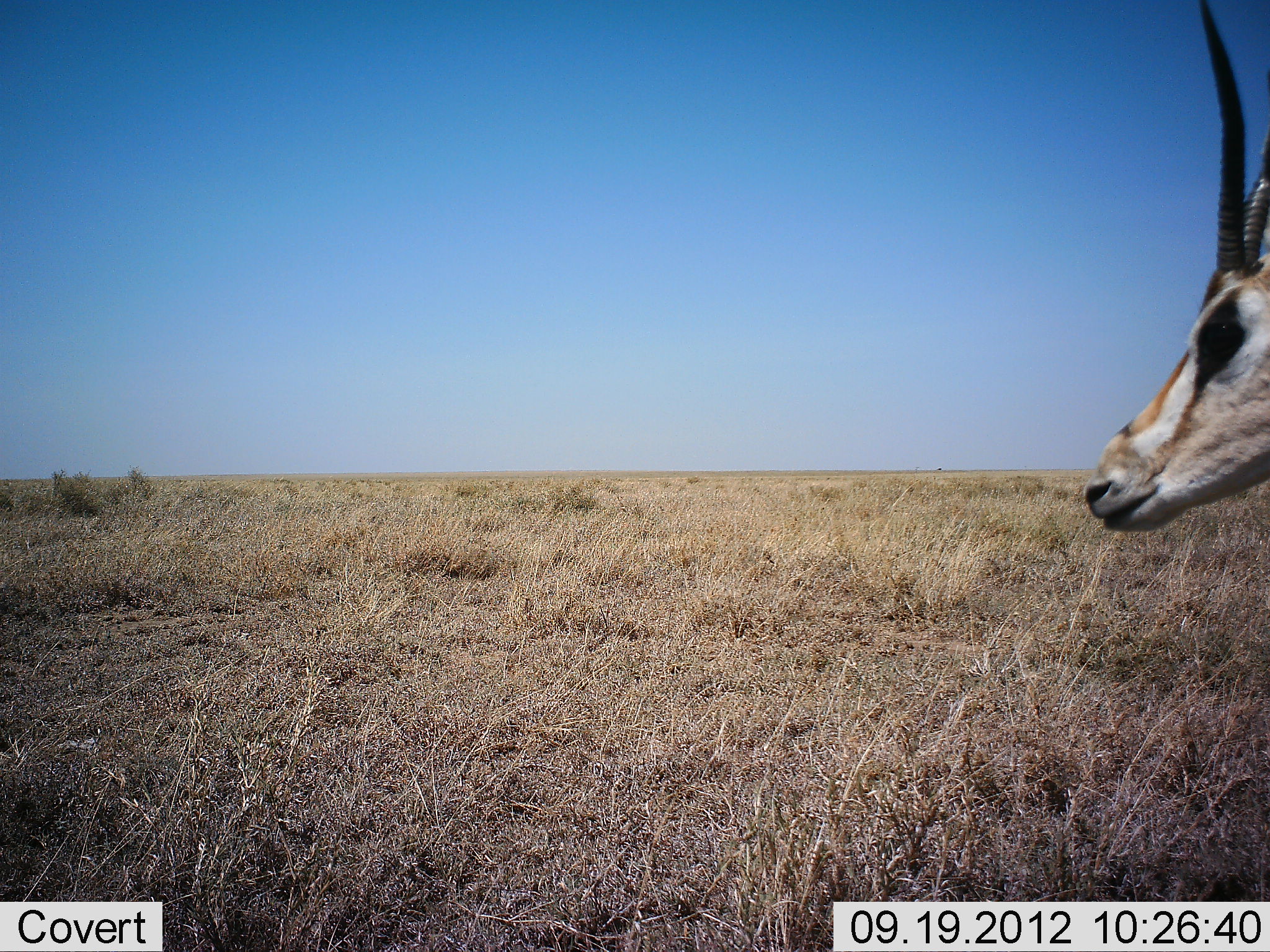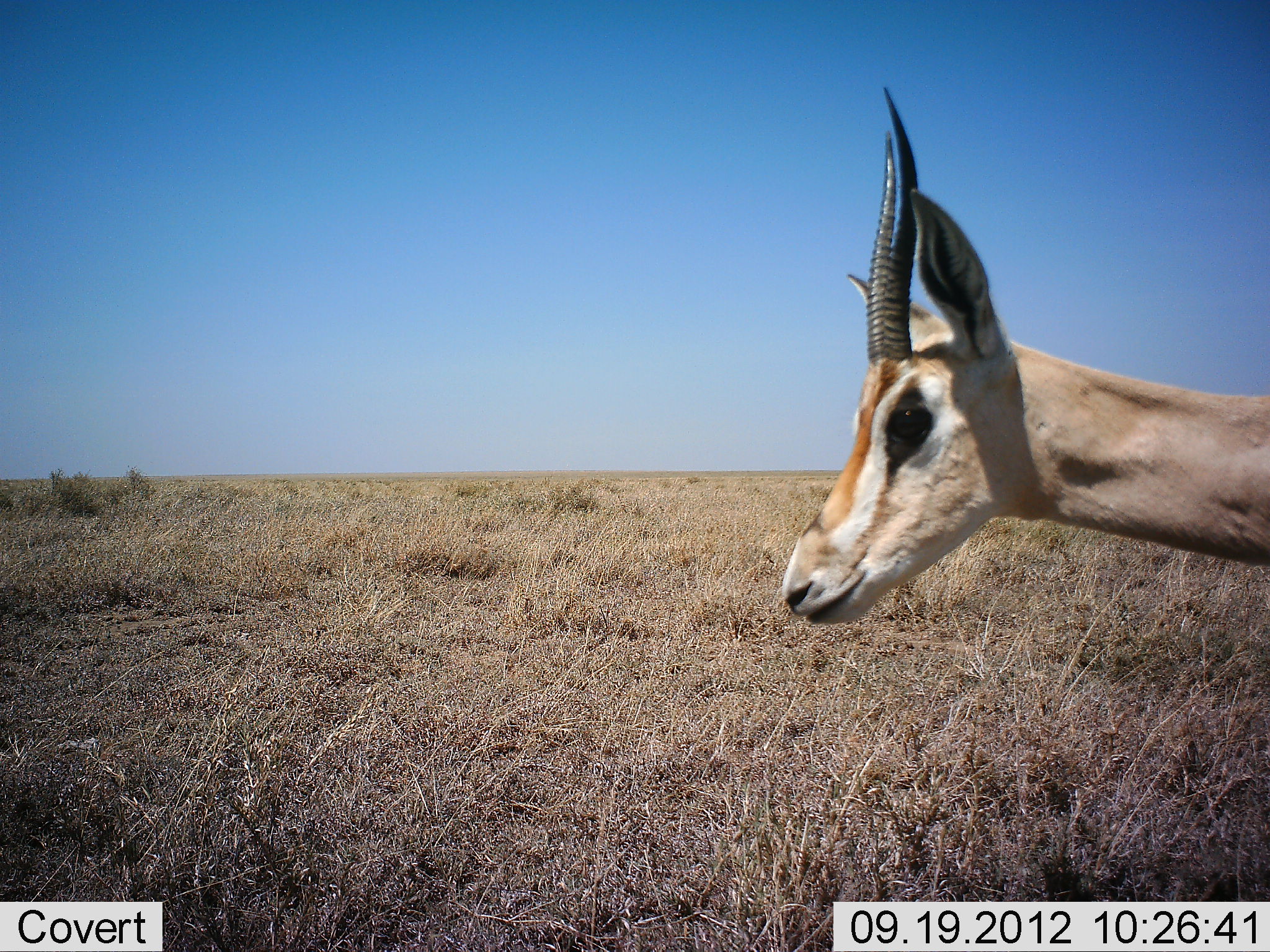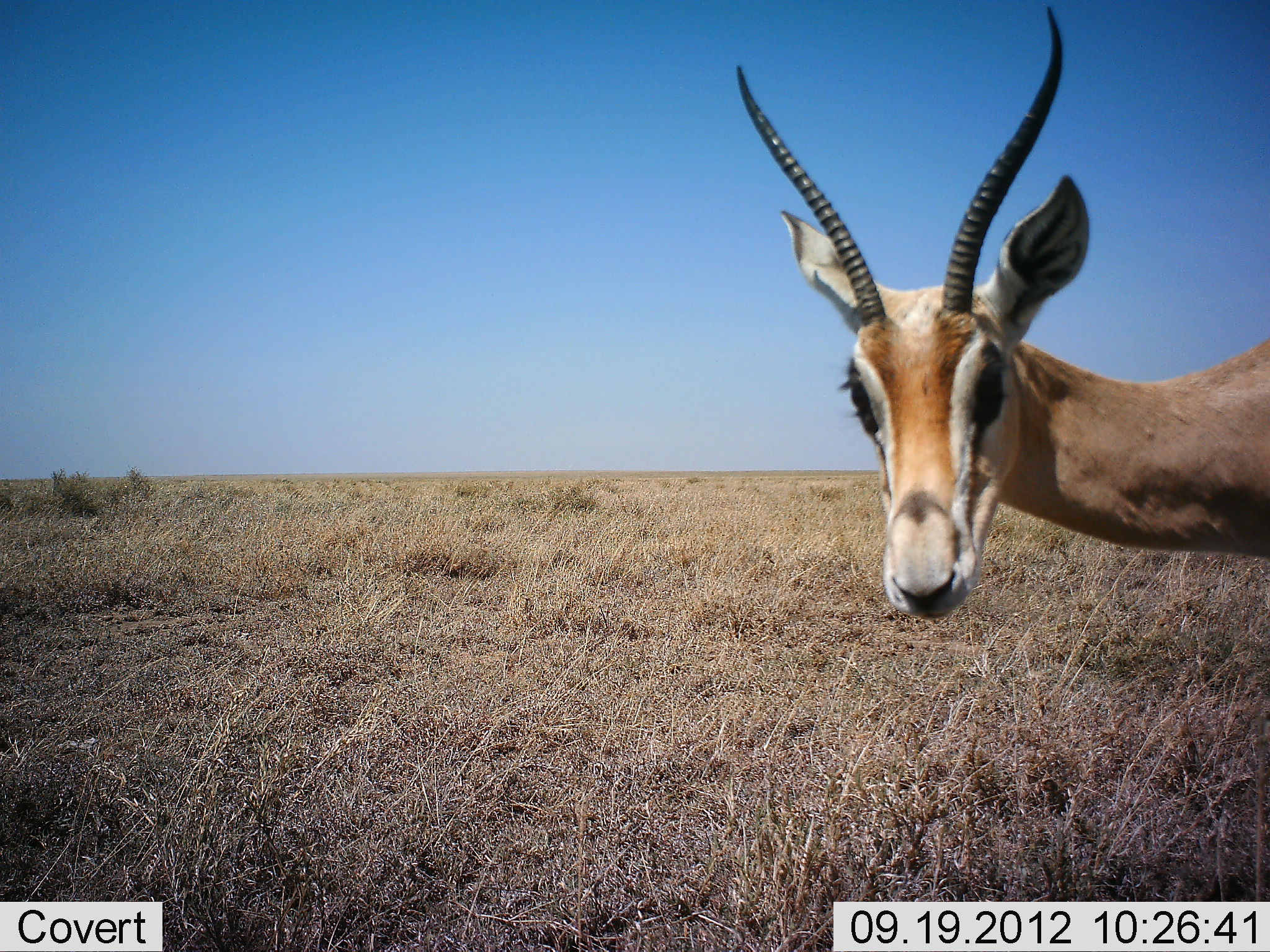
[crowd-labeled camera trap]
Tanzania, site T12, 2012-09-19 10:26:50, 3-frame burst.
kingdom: Animalia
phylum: Chordata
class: Mammalia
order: Artiodactyla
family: Bovidae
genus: Nanger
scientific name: Nanger granti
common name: grant's gazelle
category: gazellegrants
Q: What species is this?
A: Gazellegrants (grant's gazelle) (Nanger granti).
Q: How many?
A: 1.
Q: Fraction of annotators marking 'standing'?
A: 90%.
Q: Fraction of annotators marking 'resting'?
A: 0%.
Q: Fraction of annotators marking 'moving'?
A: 10%.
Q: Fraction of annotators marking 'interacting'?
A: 0%.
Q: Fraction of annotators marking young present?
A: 0%.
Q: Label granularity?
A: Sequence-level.